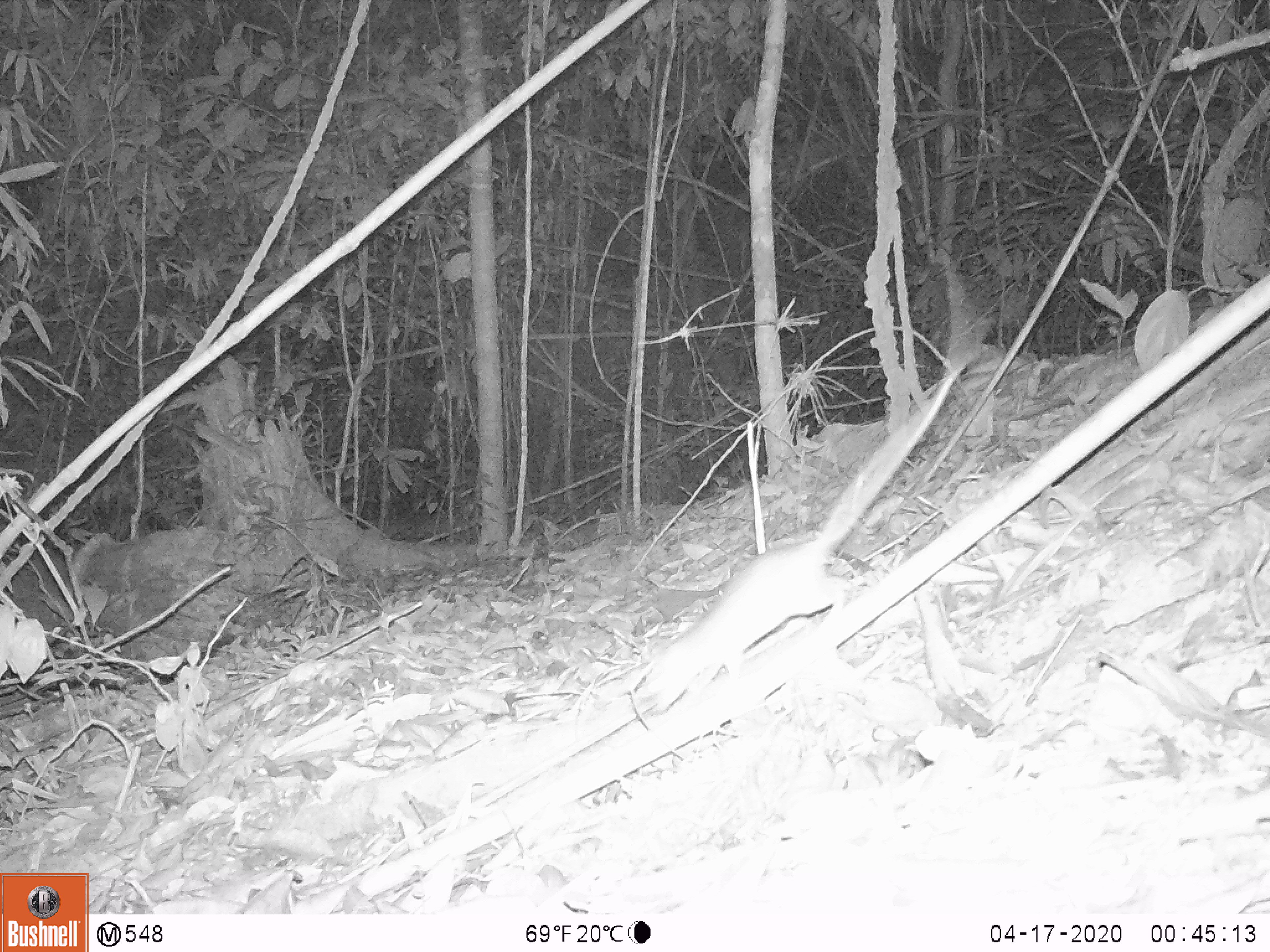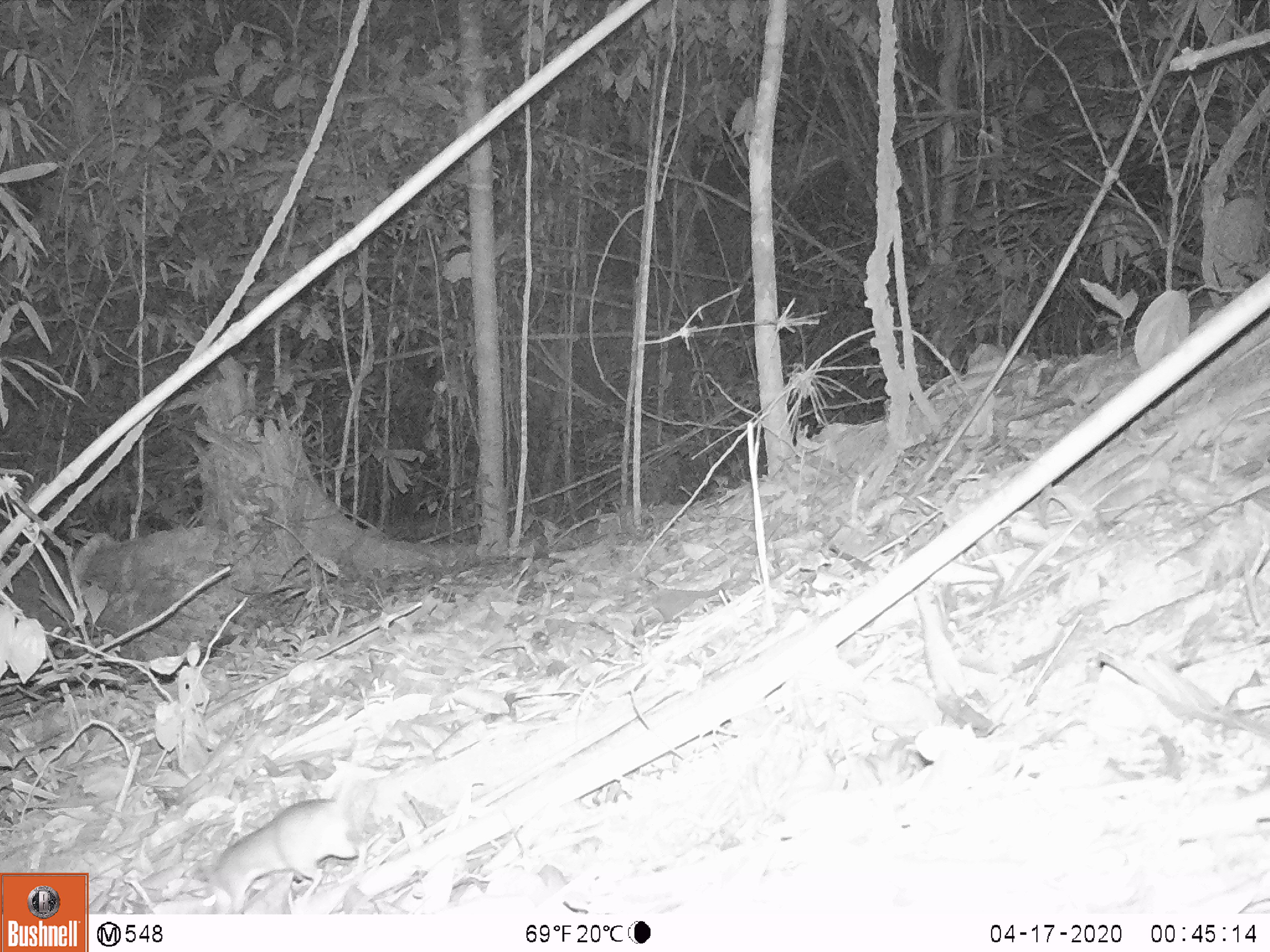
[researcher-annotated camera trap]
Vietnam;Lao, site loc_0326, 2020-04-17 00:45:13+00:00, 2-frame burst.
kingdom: Animalia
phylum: Chordata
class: Mammalia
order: Rodentia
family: Muridae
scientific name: Muridae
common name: old-world mice and rats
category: unidentified murid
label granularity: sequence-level